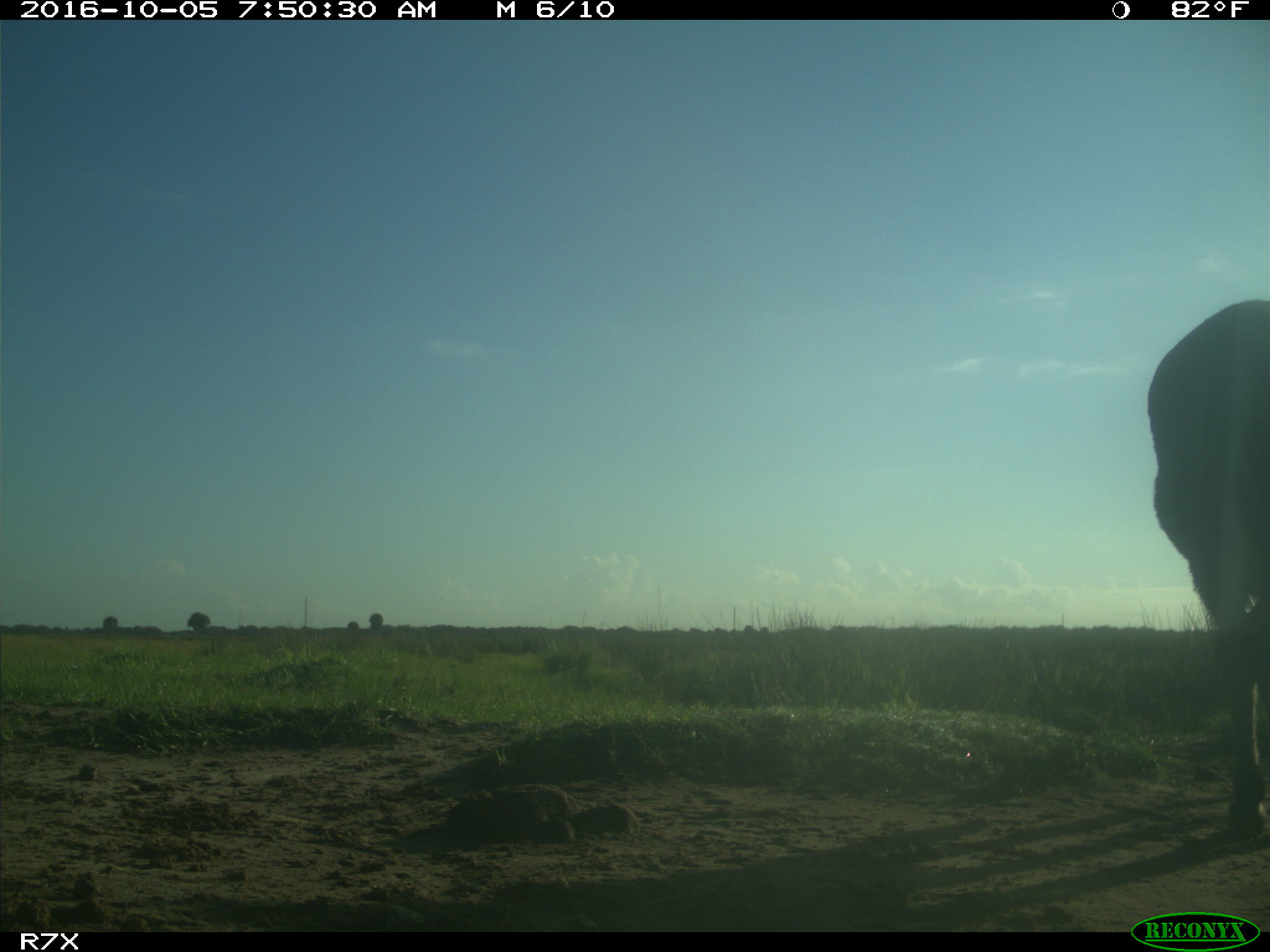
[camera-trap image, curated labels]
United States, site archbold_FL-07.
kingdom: Animalia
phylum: Chordata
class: Mammalia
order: Perissodactyla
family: Equidae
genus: Equus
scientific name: Equus africanus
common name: african wild ass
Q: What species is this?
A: Equus africanus (african wild ass).